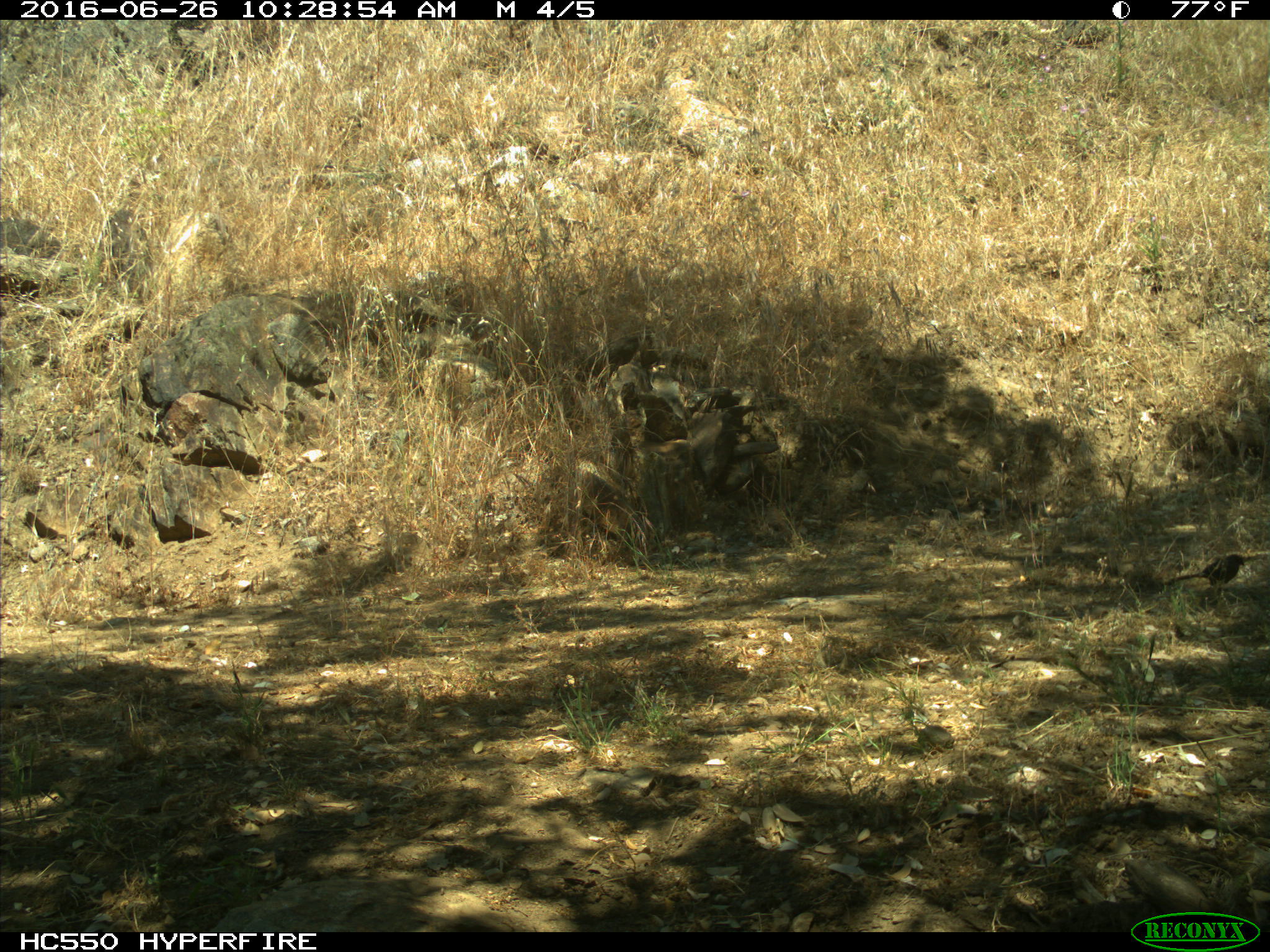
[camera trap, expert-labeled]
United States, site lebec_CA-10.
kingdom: Animalia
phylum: Chordata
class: Aves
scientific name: Aves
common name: birds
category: unidentified bird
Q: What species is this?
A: Unidentified bird (birds) (Aves).